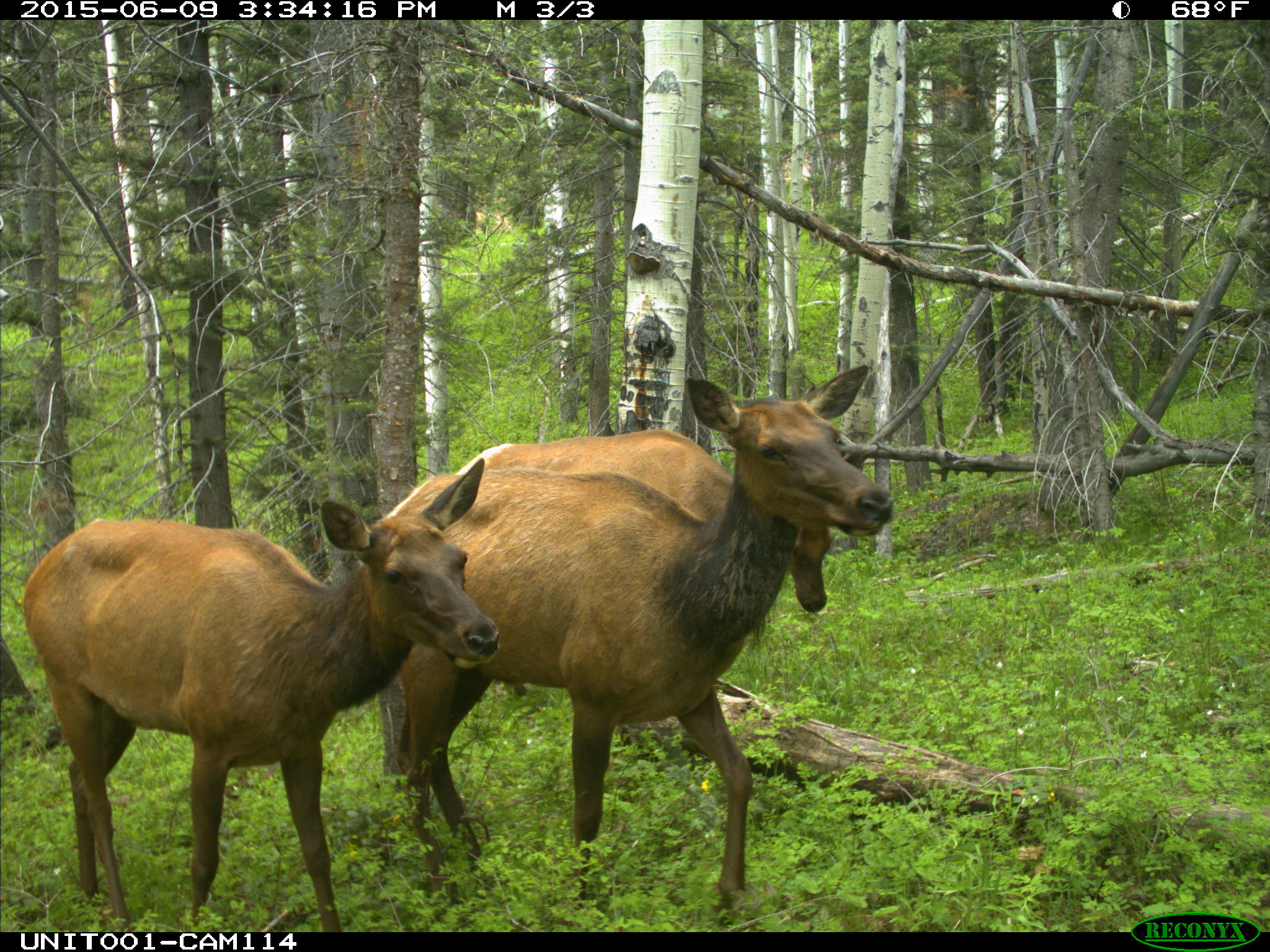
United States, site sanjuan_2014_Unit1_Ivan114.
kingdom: Animalia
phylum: Chordata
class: Mammalia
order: Artiodactyla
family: Cervidae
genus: Cervus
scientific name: Cervus elaphus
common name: red deer